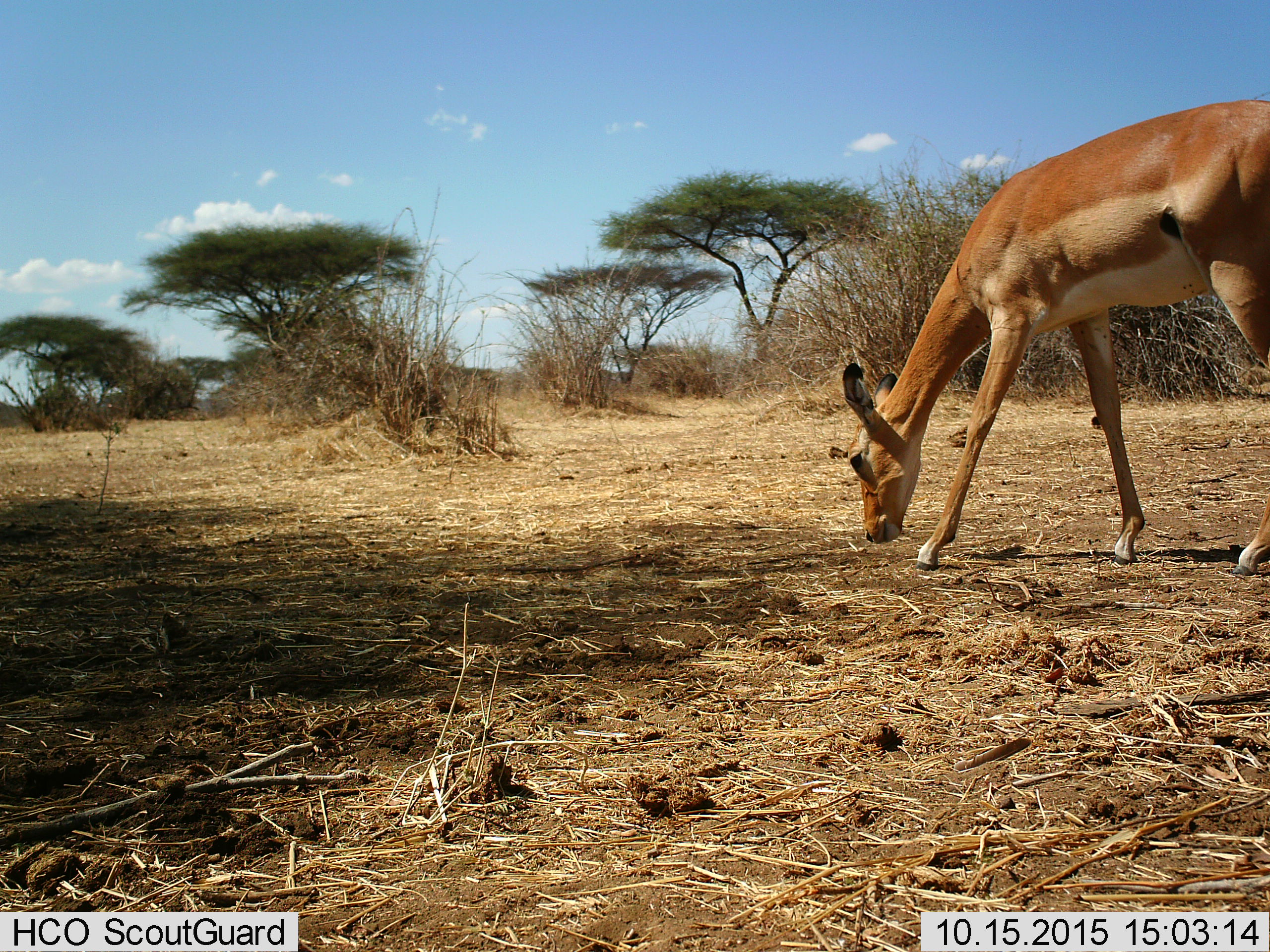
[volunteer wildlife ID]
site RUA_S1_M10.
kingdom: Animalia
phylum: Chordata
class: Mammalia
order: Artiodactyla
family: Bovidae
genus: Aepyceros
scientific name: Aepyceros melampus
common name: impala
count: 1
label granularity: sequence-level